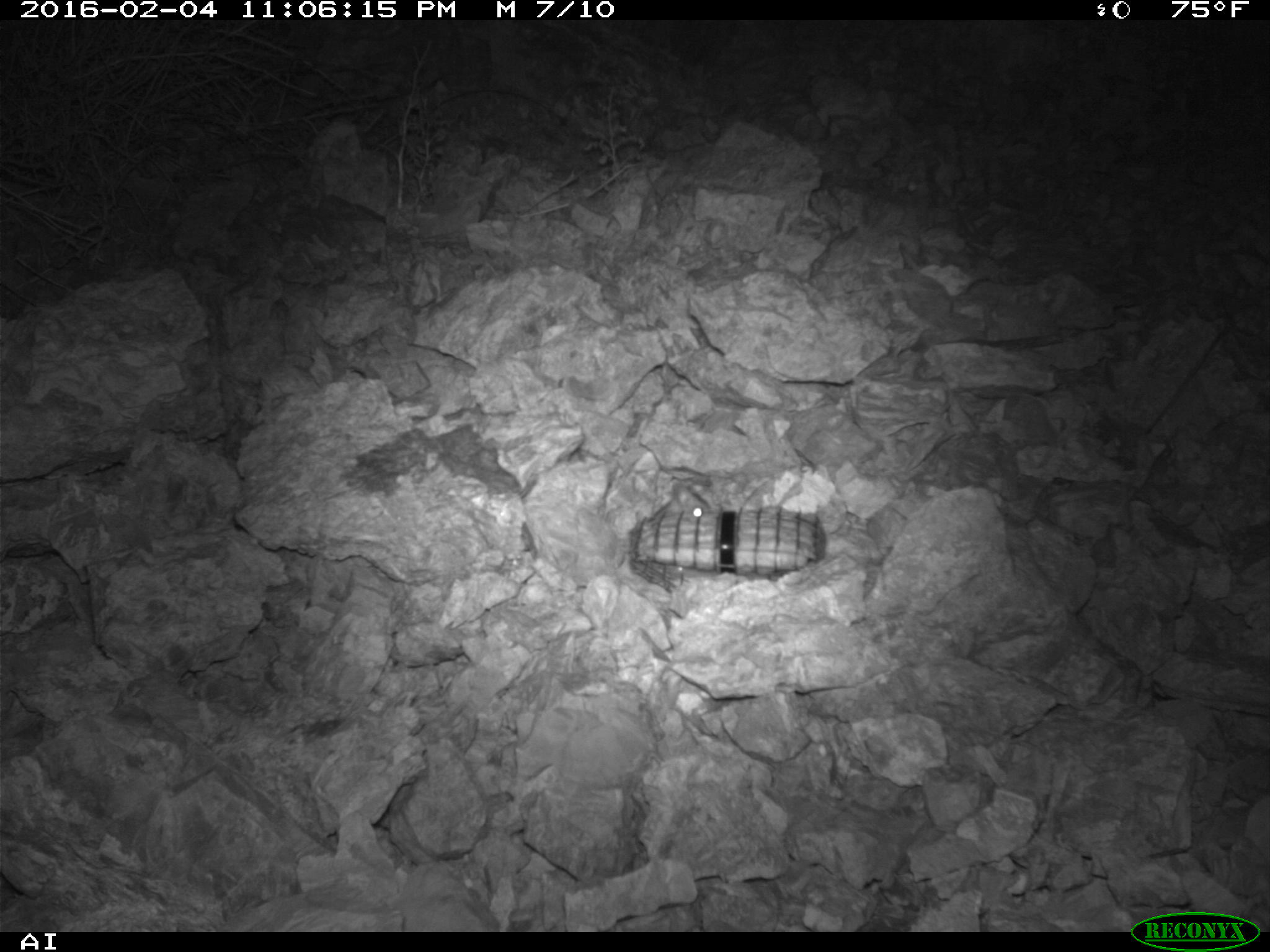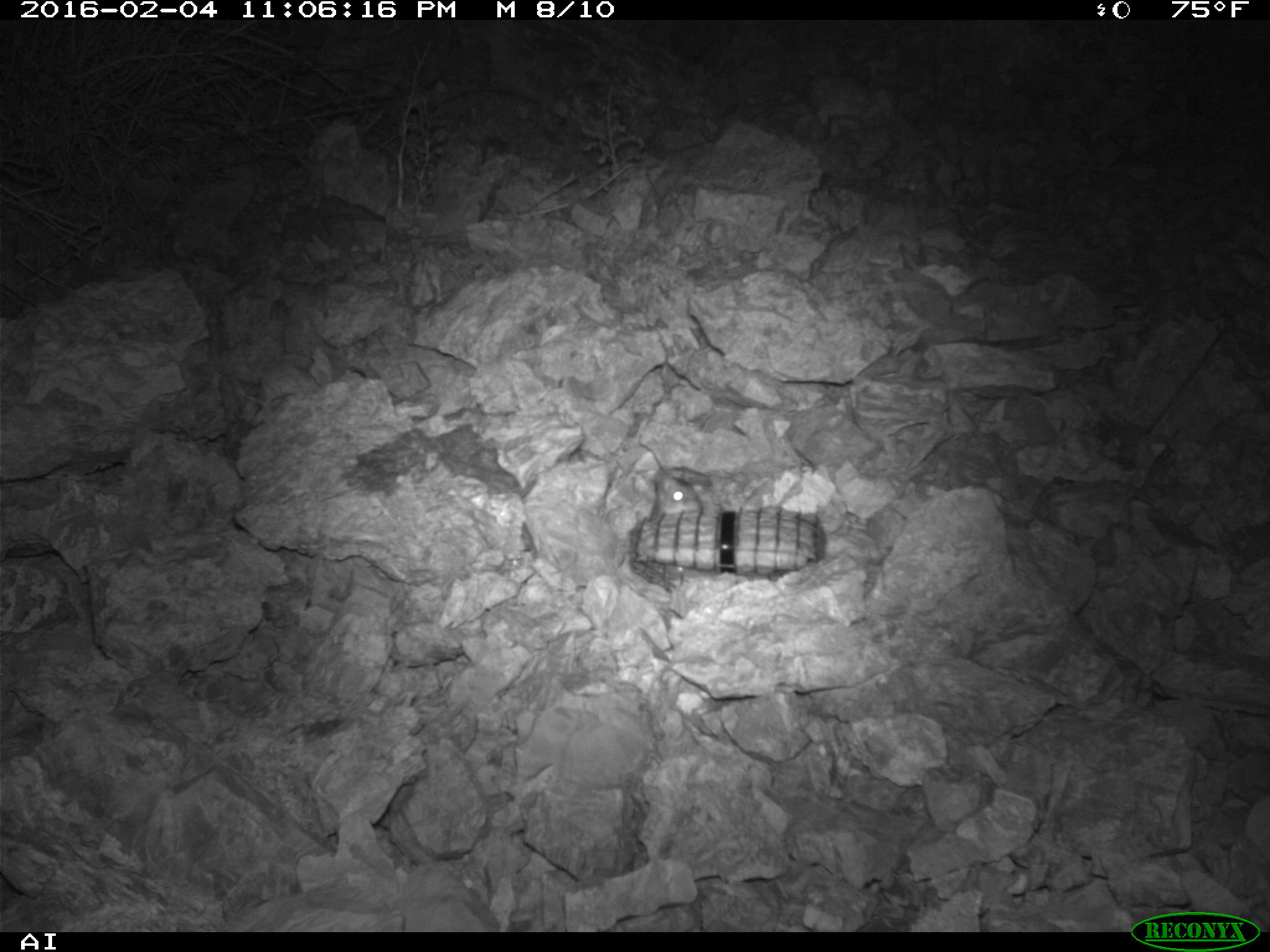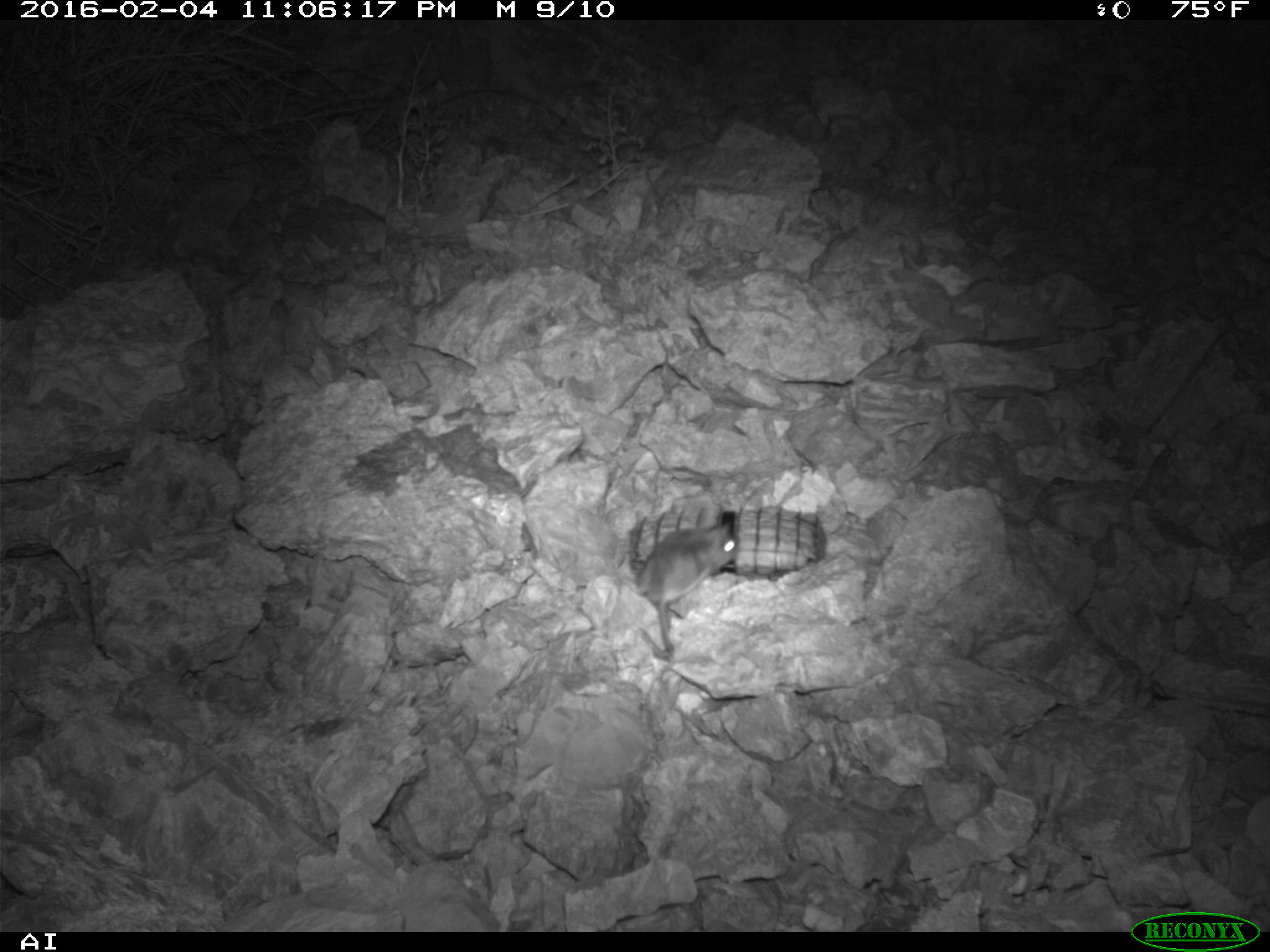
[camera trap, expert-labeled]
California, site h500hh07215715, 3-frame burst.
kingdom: Animalia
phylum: Chordata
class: Mammalia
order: Rodentia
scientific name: Rodentia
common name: rodent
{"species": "rodent (Rodentia)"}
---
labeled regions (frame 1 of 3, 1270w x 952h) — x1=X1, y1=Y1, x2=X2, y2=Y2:
rodent: x1=652, y1=482, x2=711, y2=520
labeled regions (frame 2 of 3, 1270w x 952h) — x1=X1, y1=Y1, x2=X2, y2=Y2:
rodent: x1=648, y1=467, x2=700, y2=520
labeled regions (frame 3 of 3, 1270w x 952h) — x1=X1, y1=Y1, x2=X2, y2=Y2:
rodent: x1=639, y1=516, x2=740, y2=659